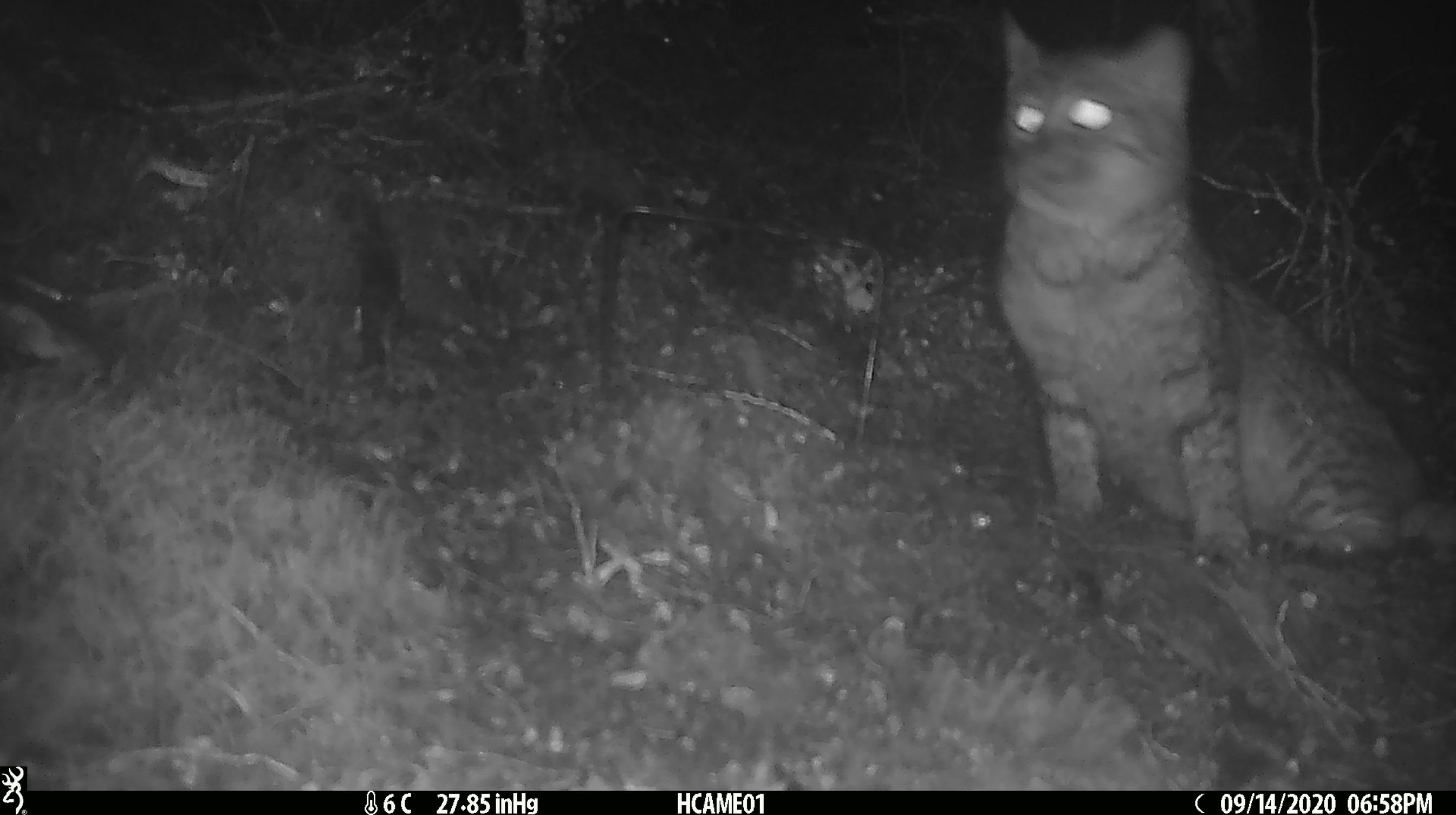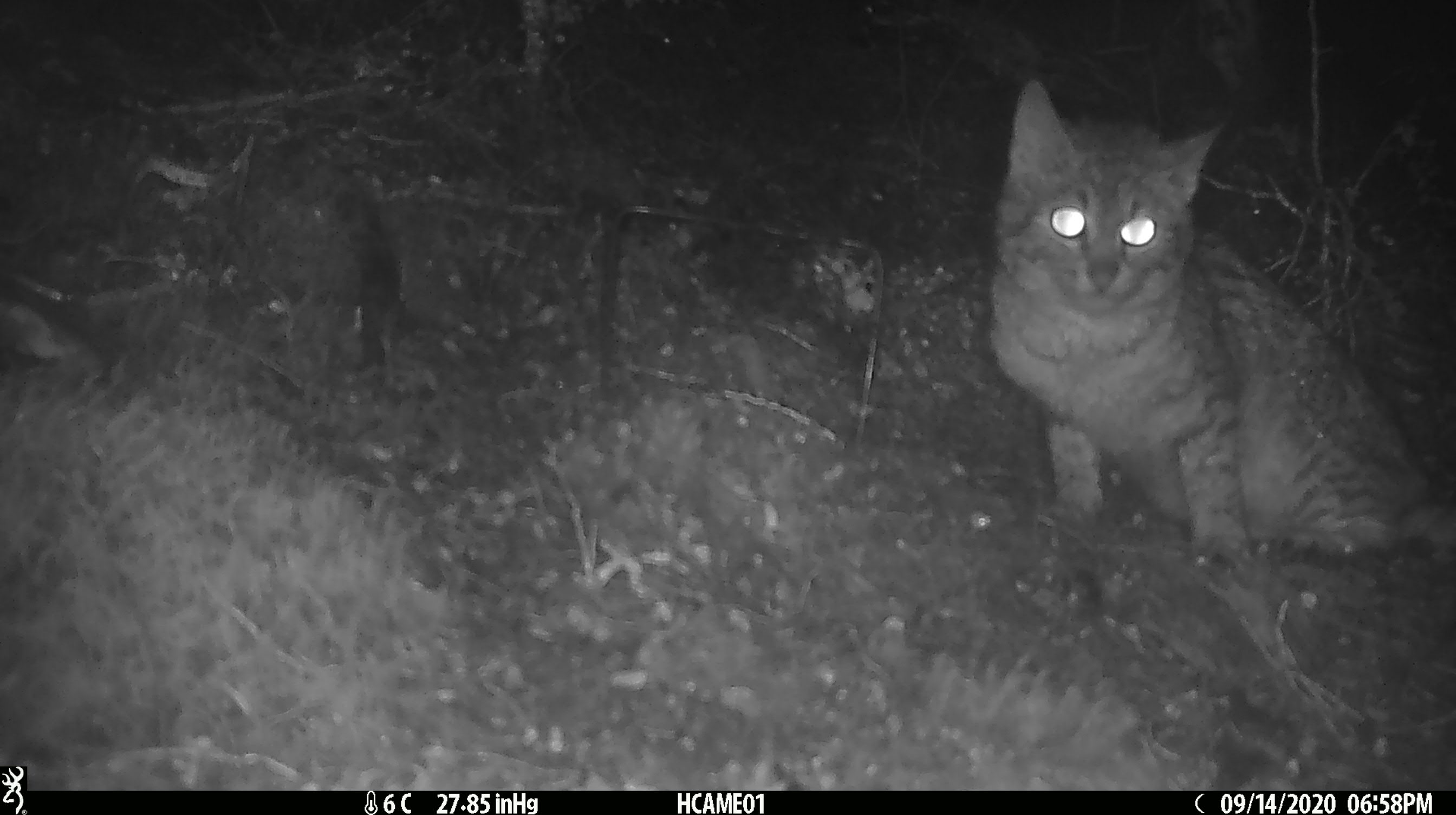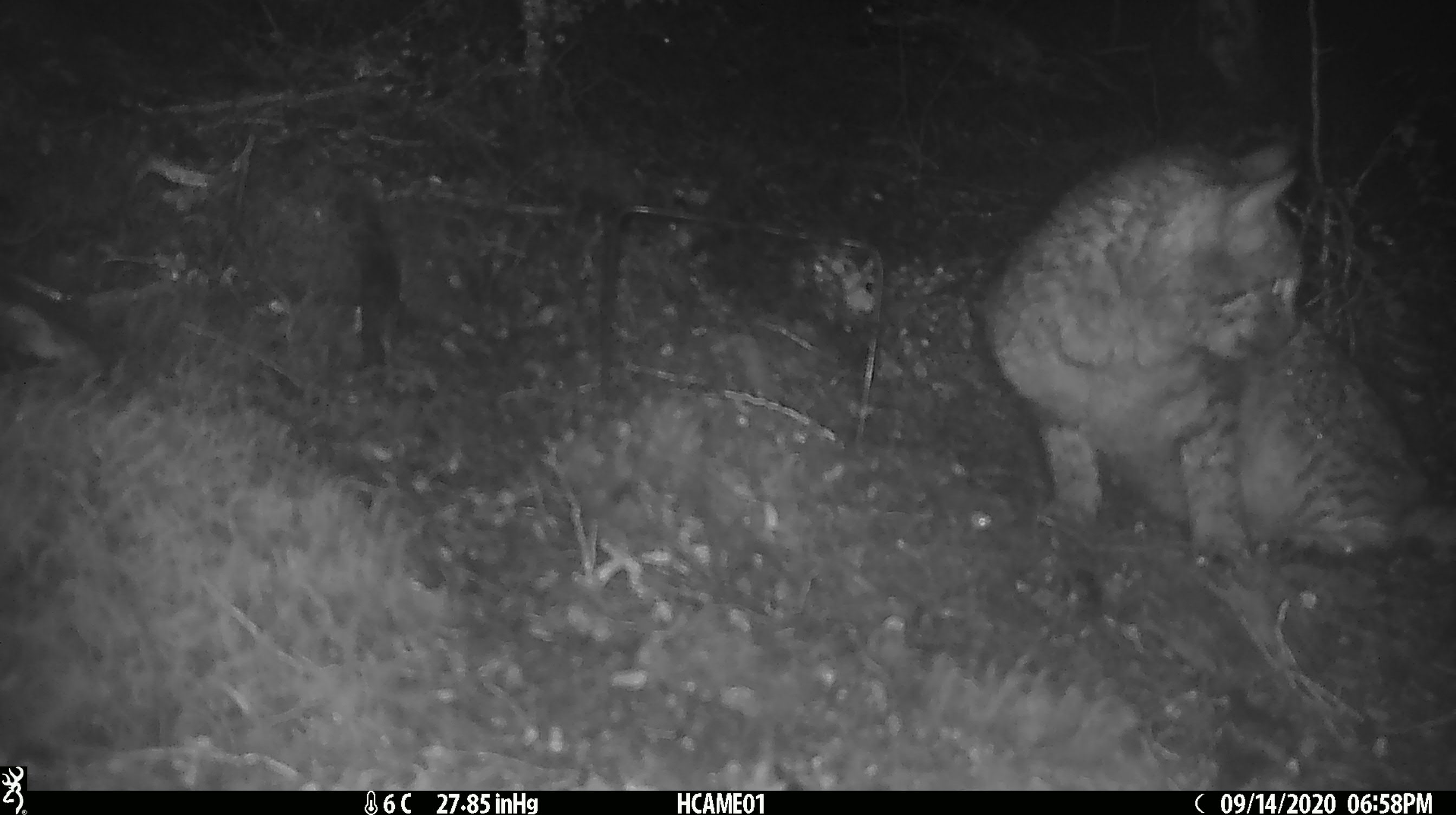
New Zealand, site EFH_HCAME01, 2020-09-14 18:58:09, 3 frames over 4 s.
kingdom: Animalia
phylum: Chordata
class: Mammalia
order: Carnivora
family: Felidae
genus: Felis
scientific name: Felis catus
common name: domestic cat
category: cat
Cat (domestic cat) (Felis catus).